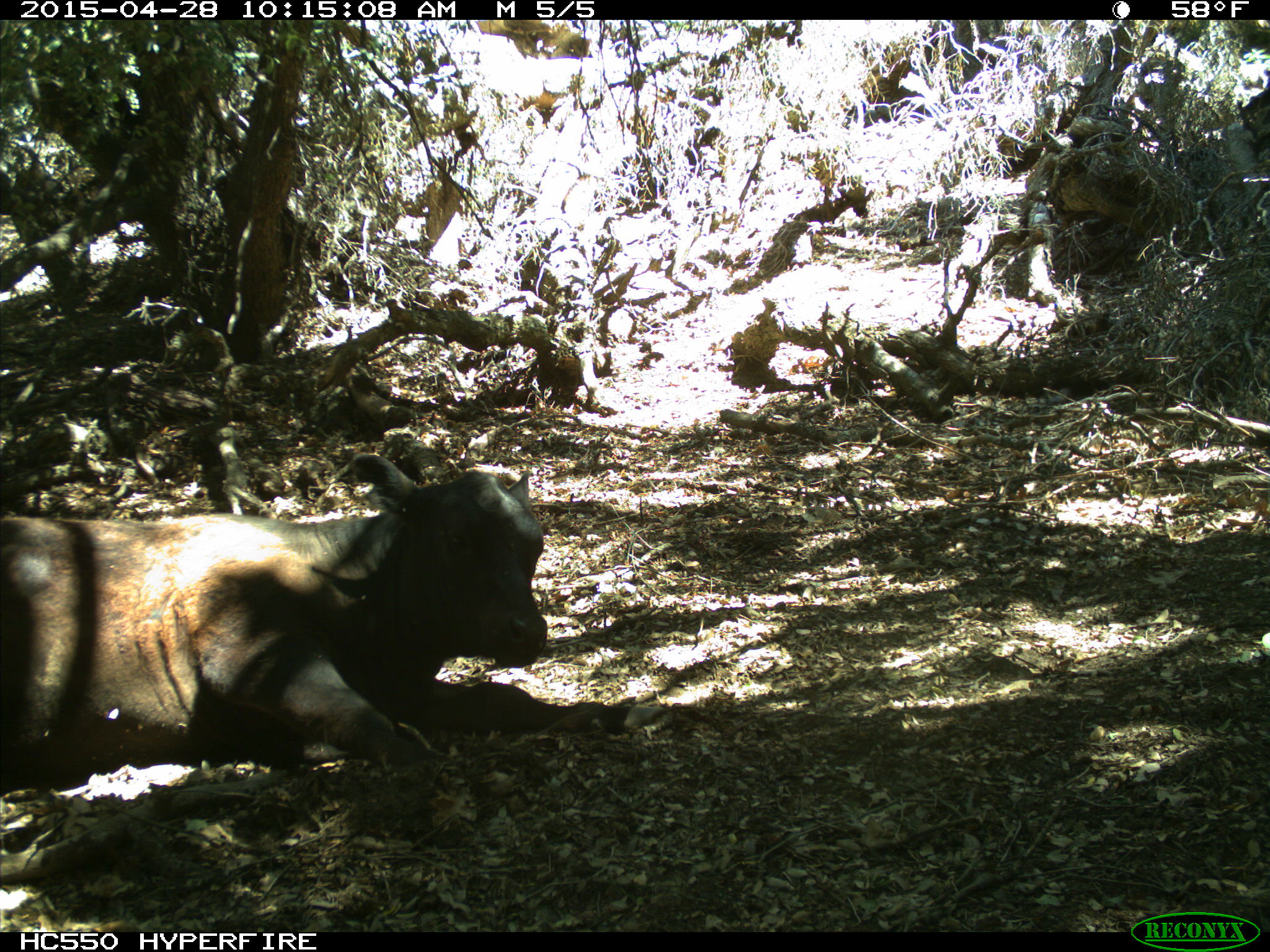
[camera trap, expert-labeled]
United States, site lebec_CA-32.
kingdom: Animalia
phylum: Chordata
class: Mammalia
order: Artiodactyla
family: Bovidae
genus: Bos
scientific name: Bos taurus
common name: domestic cow